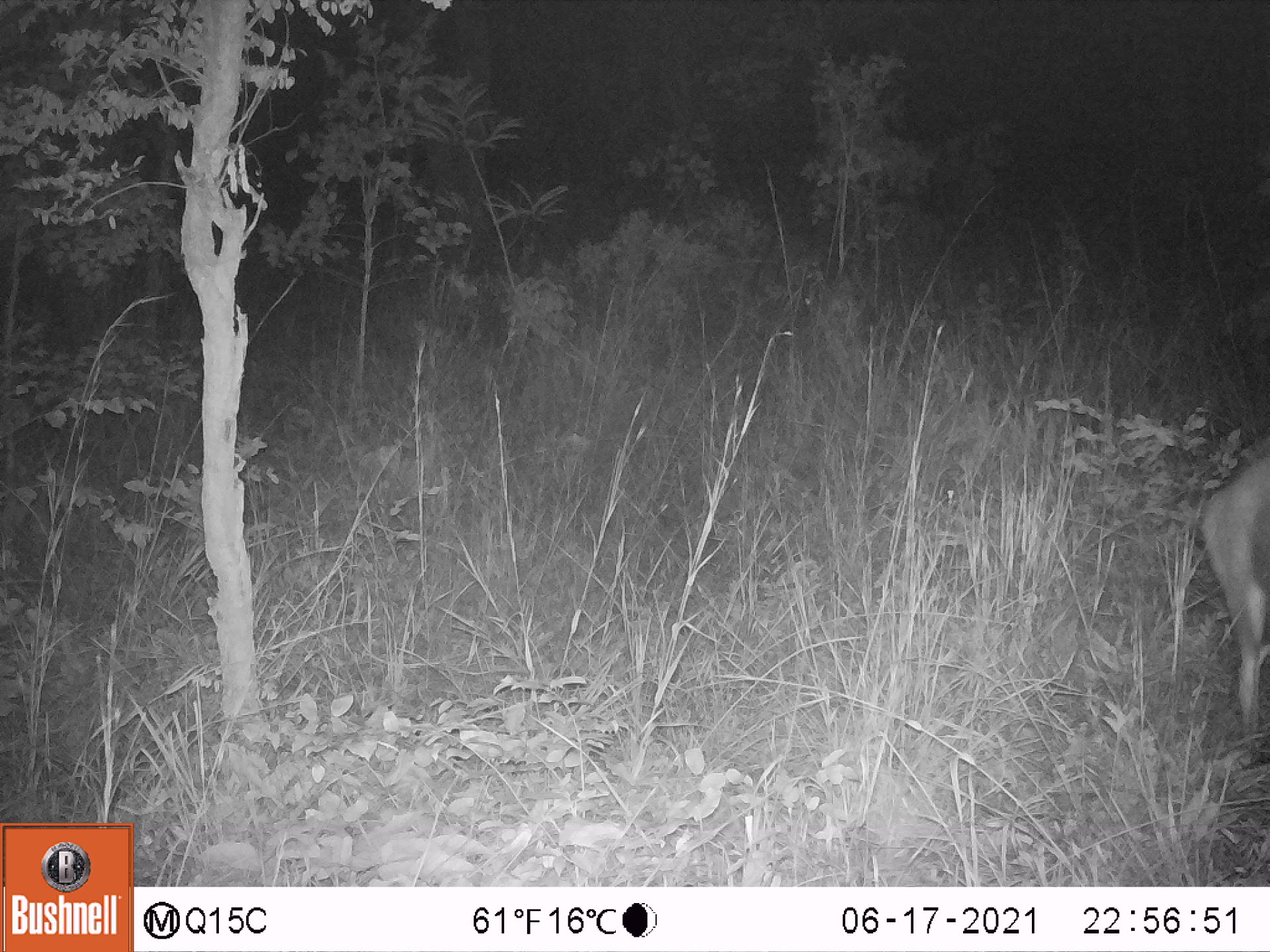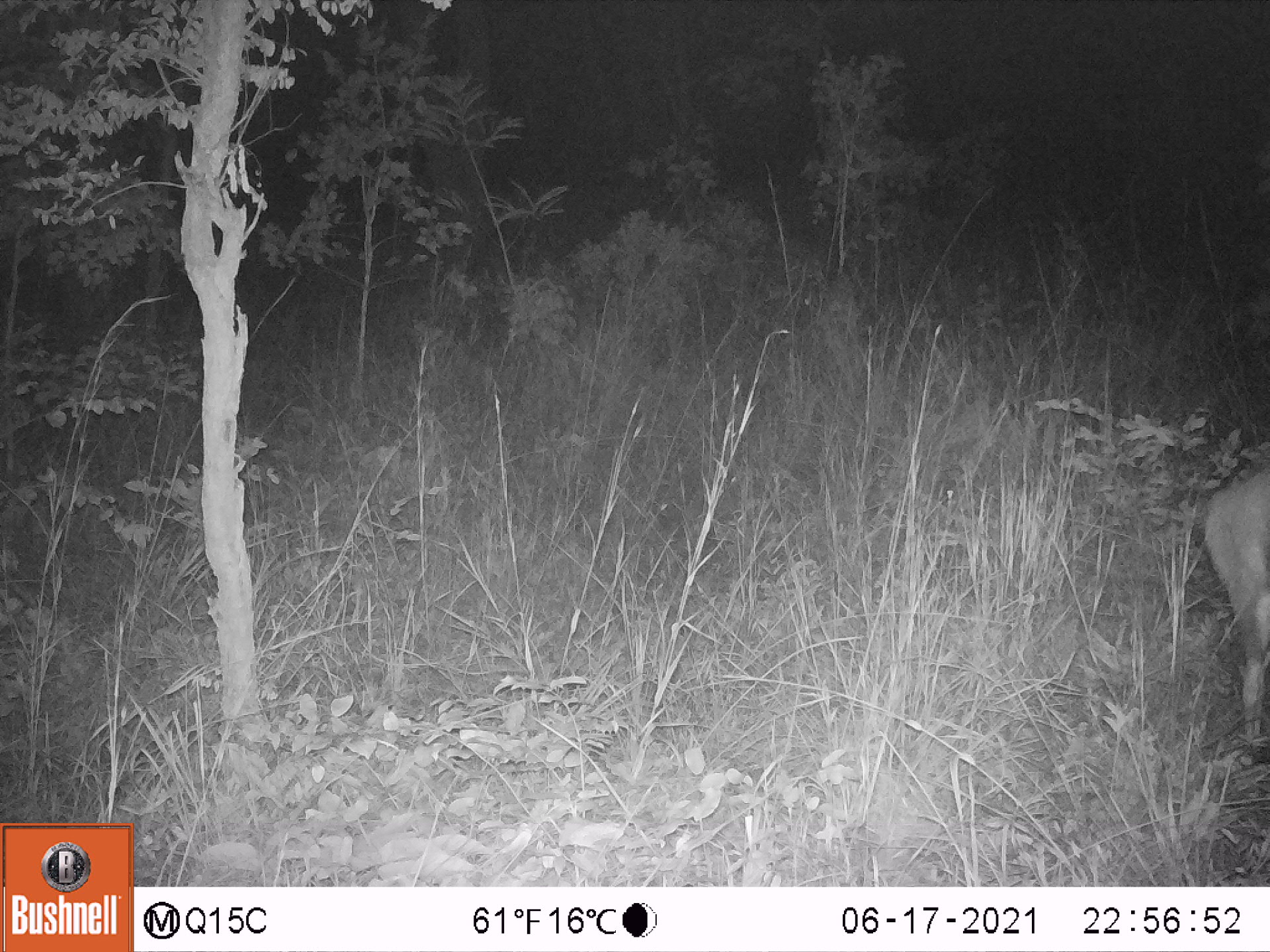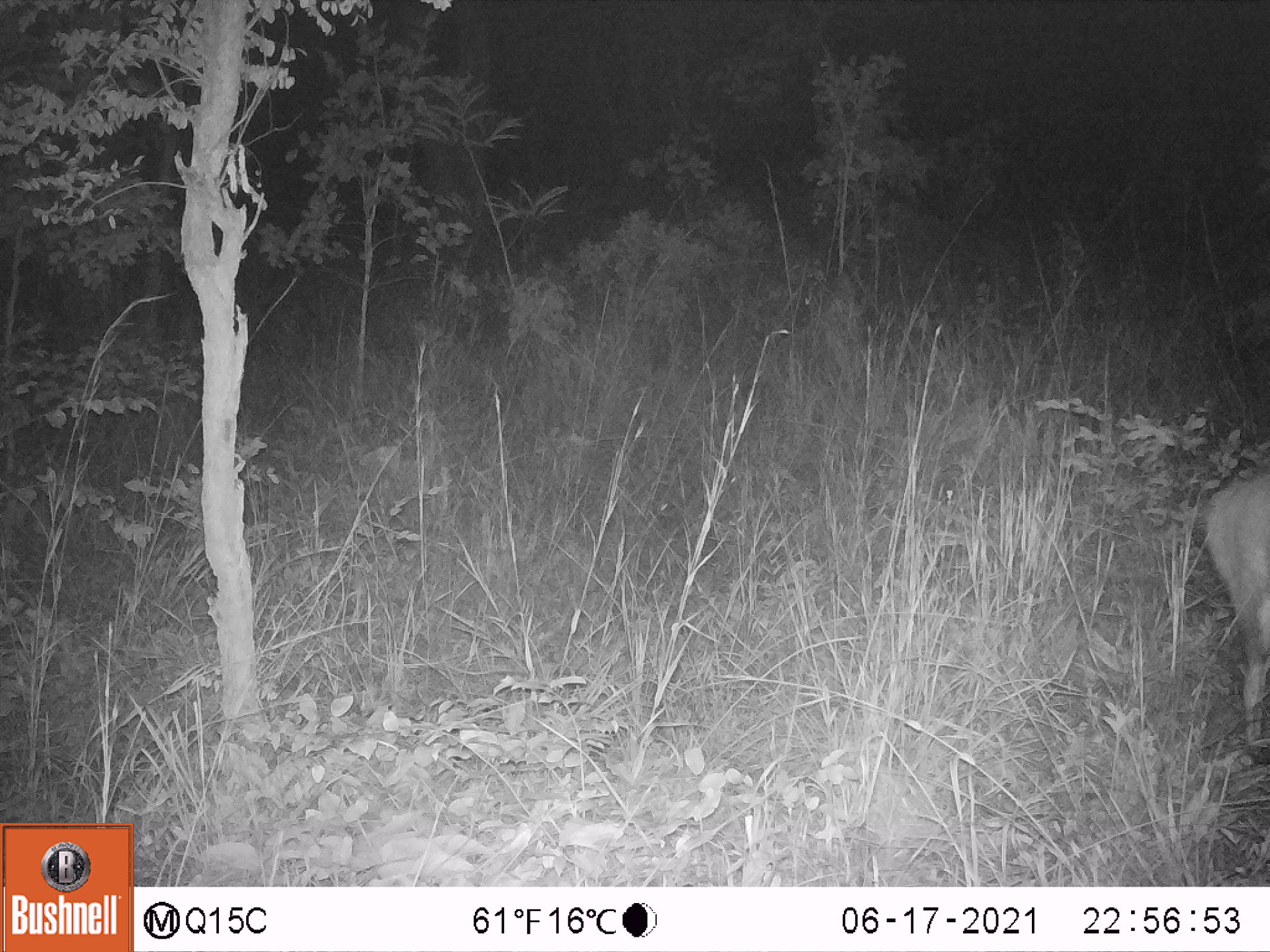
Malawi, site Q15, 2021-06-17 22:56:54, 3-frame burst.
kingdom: Animalia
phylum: Chordata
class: Mammalia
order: Artiodactyla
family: Bovidae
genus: Tragelaphus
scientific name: Tragelaphus sylvaticus sylvaticus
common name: cape bushbuck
Cape bushbuck (Tragelaphus sylvaticus sylvaticus), count 1.